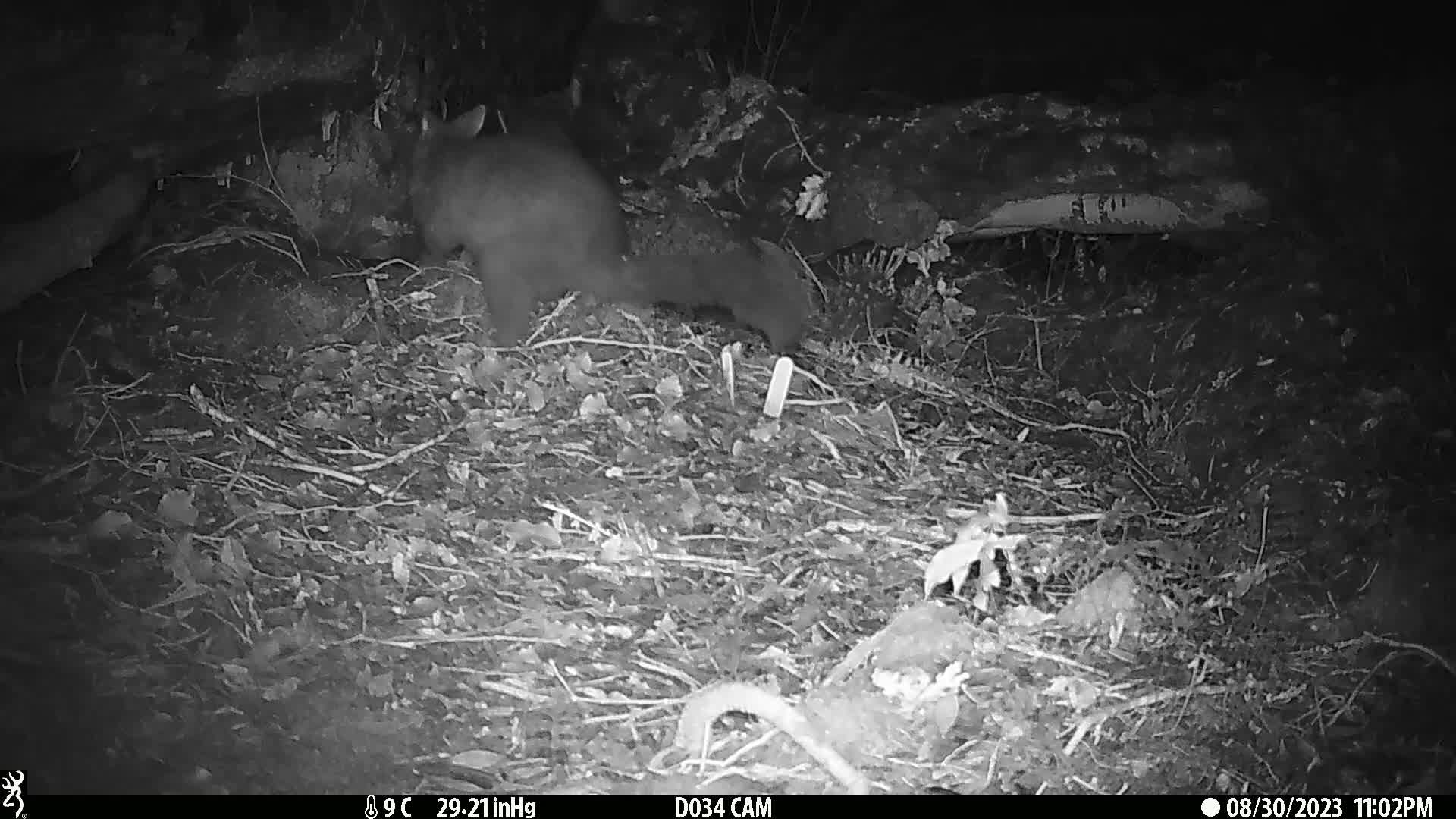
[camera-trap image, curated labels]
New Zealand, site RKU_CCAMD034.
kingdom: Animalia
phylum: Chordata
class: Mammalia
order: Diprotodontia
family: Phalangeridae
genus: Trichosurus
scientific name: Trichosurus vulpecula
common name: common brushtail possum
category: possum